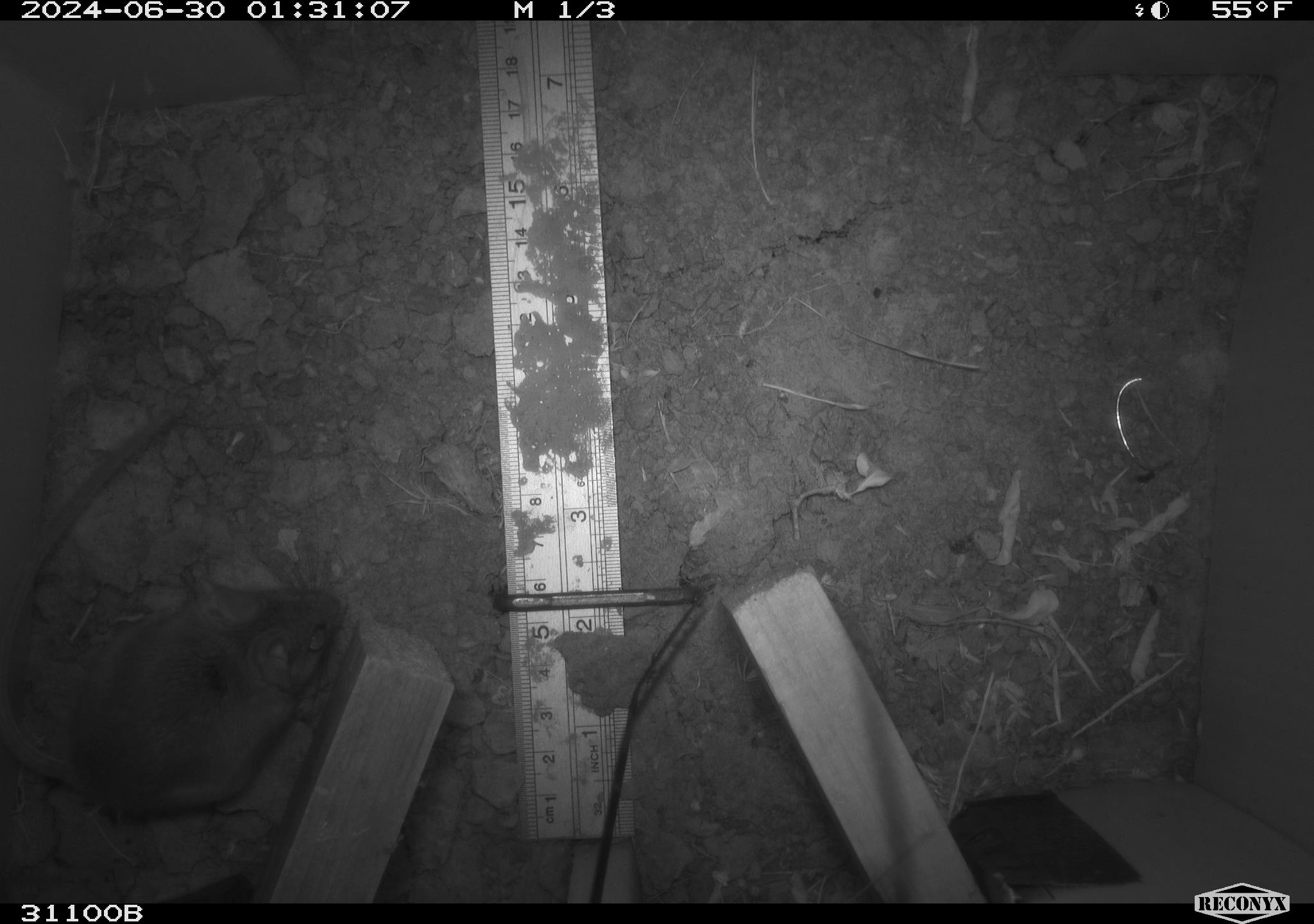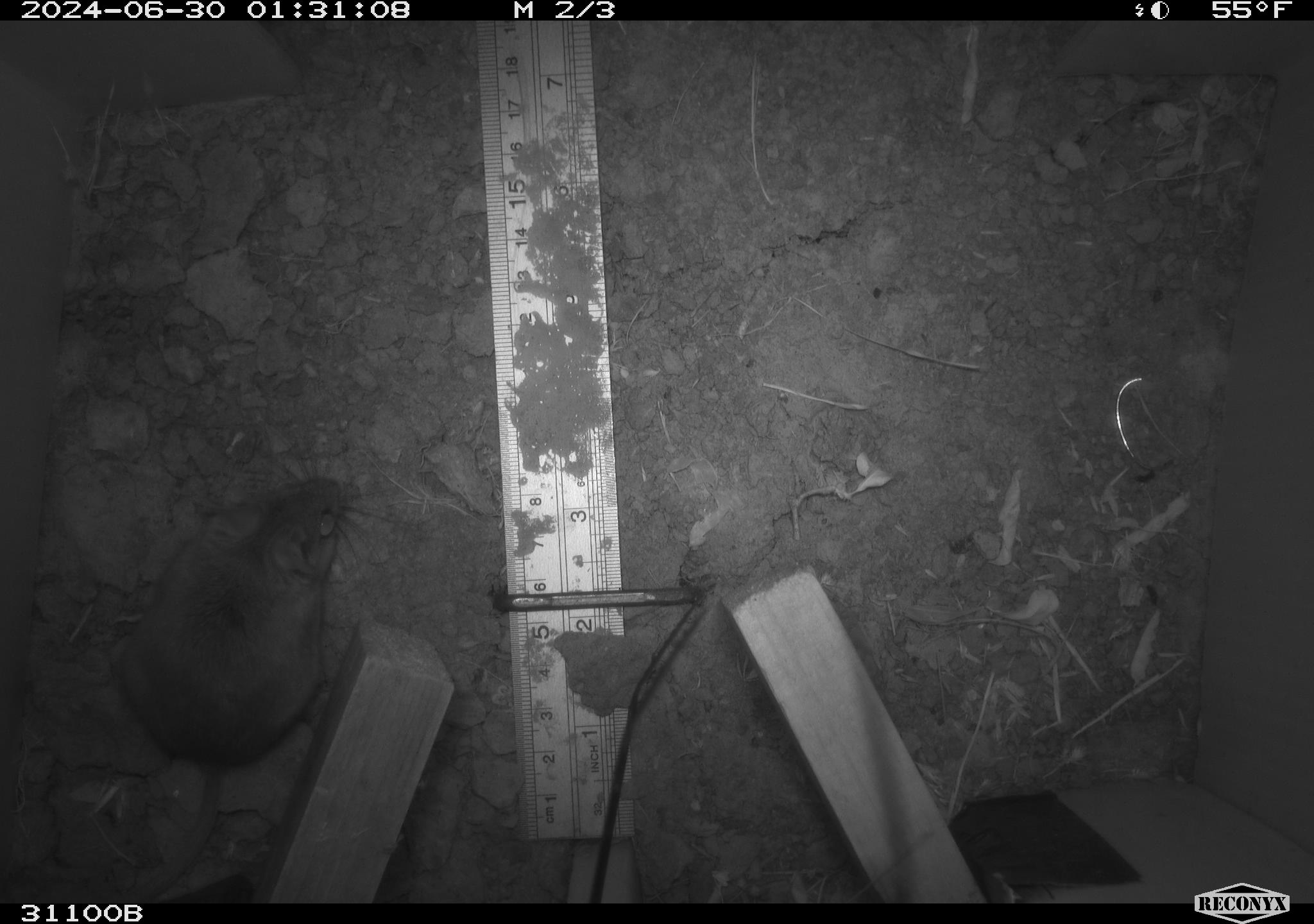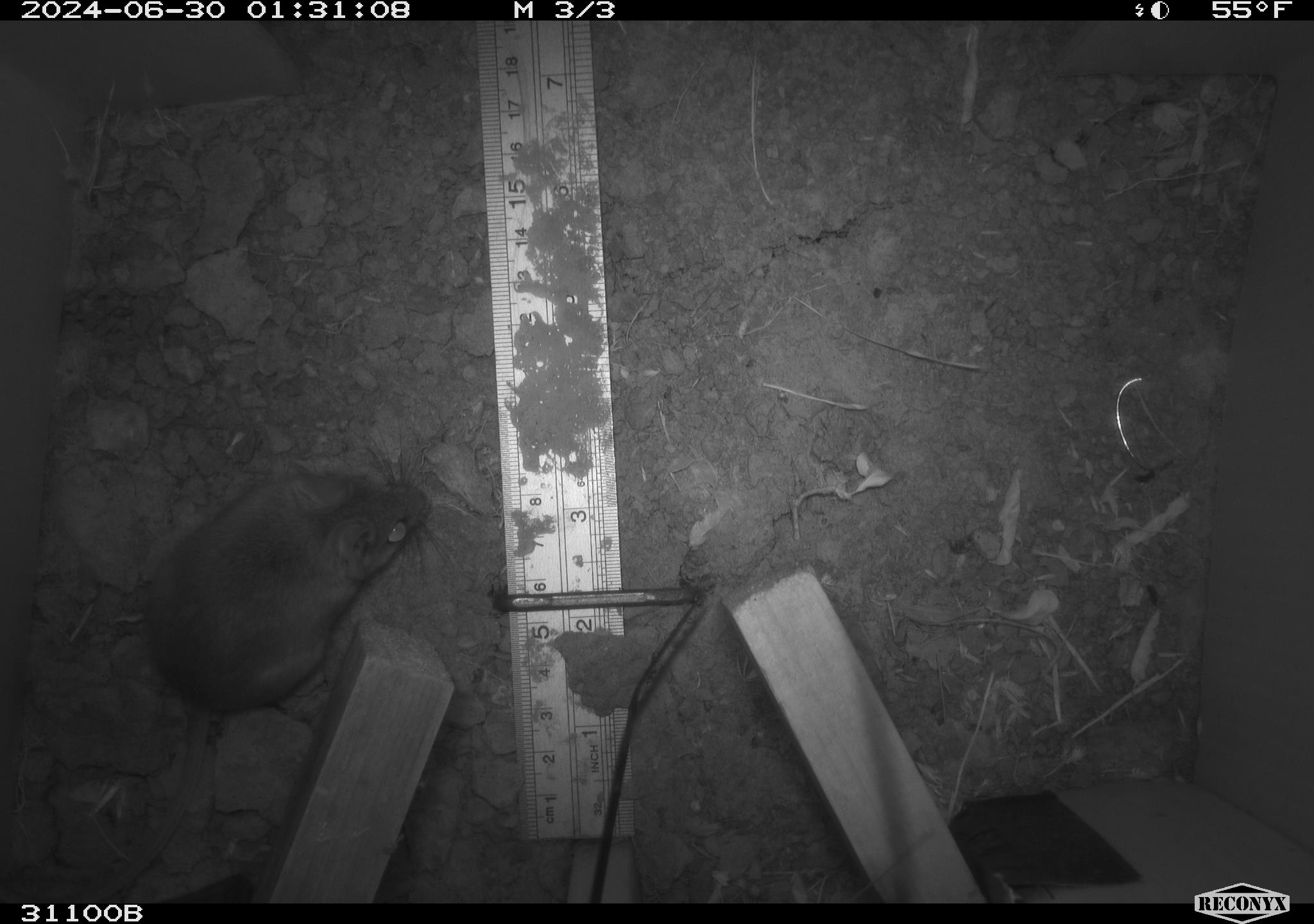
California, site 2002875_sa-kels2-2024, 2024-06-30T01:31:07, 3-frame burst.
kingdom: Animalia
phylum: Chordata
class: Mammalia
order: Rodentia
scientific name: Rodentia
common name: rodent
Rodent (Rodentia).